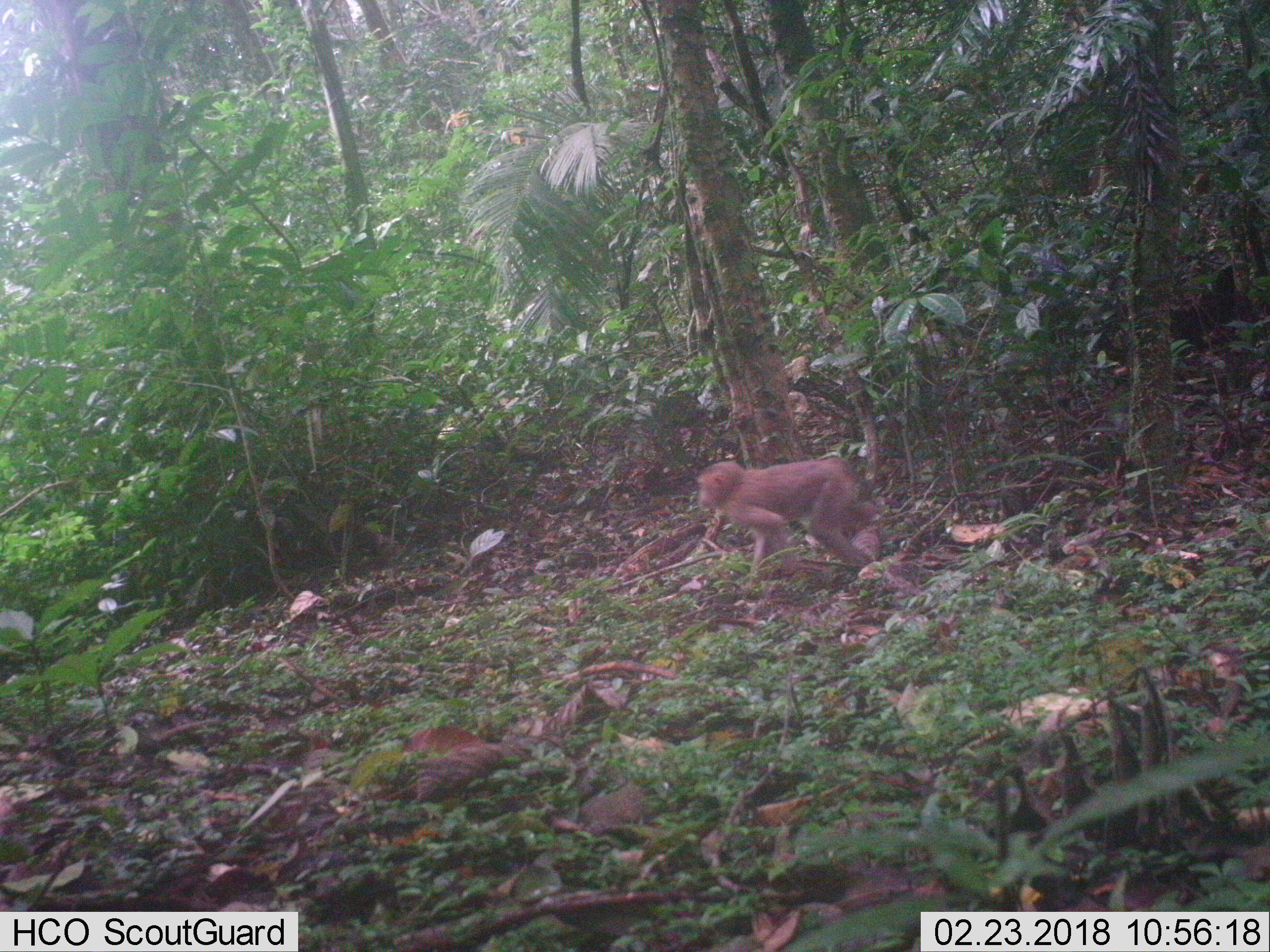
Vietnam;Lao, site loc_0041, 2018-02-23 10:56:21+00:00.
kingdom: Animalia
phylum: Chordata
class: Mammalia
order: Primates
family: Cercopithecidae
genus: Macaca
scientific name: Macaca nemestrina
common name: pig-tailed macaque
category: pig tailed macaque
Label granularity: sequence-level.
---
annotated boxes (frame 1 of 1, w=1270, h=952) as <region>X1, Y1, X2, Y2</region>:
pig tailed macaque: <region>693, 457, 876, 585</region>